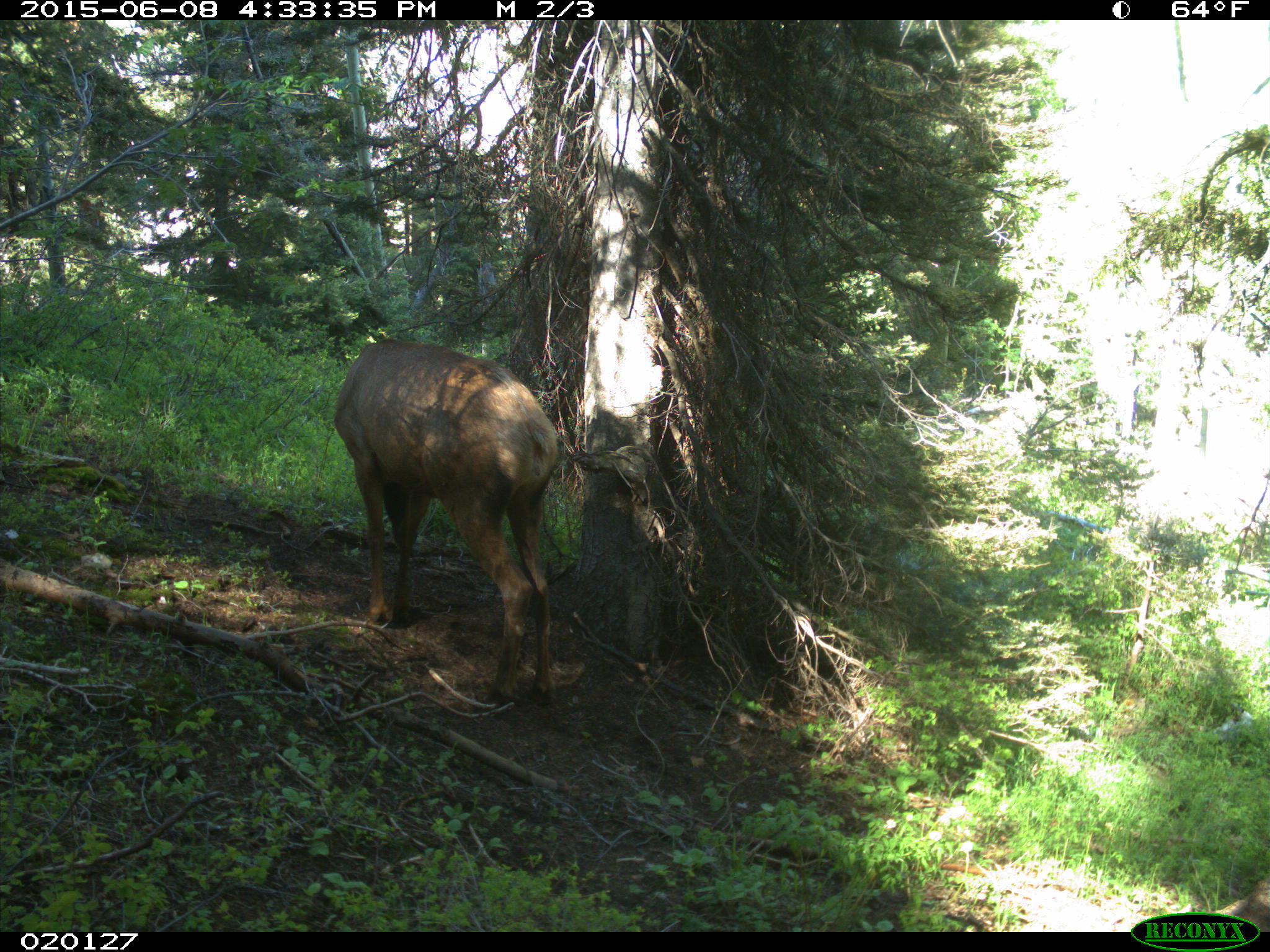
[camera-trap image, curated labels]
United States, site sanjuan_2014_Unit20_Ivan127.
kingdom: Animalia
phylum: Chordata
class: Mammalia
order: Artiodactyla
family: Cervidae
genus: Cervus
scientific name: Cervus elaphus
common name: red deer